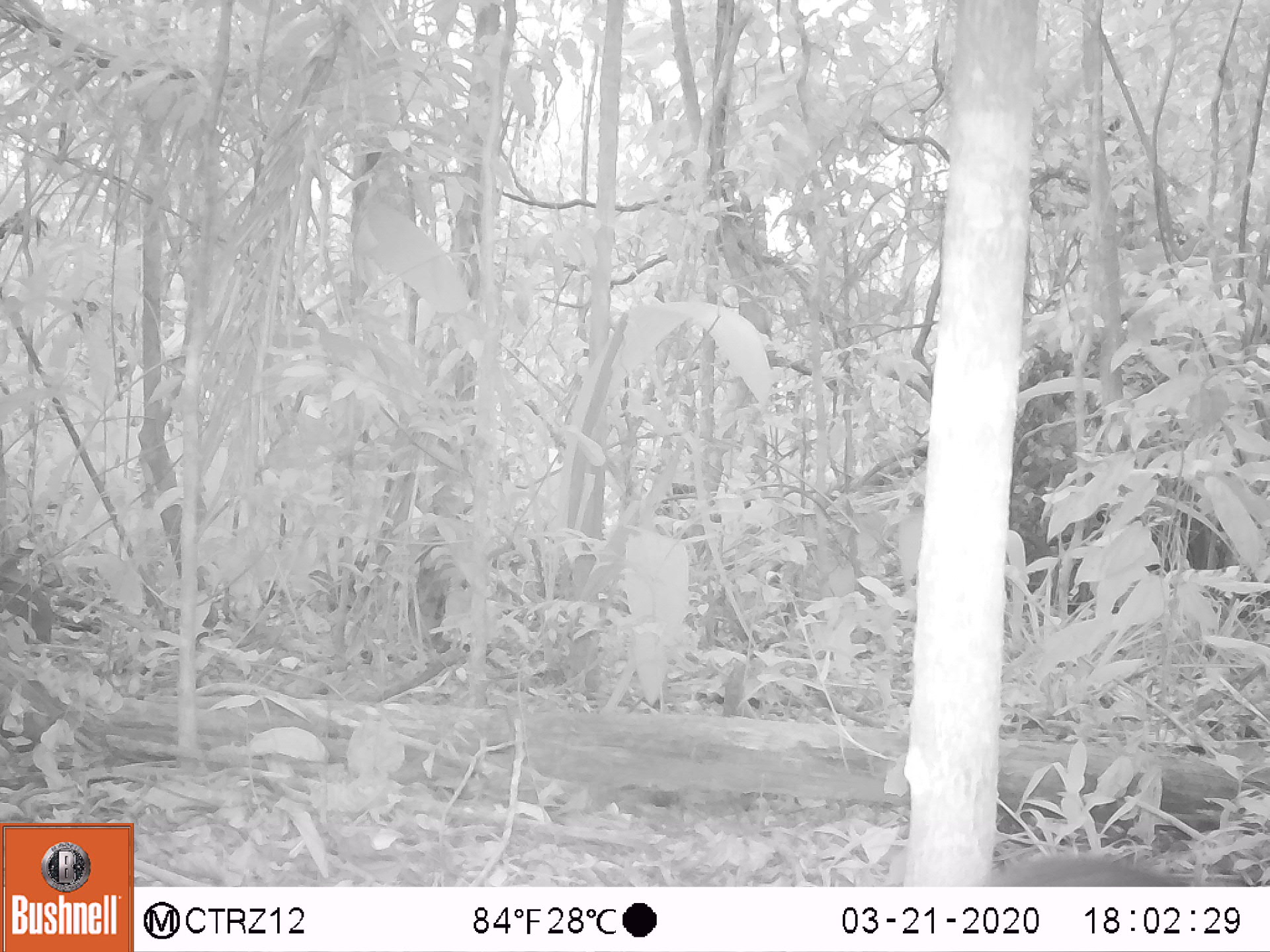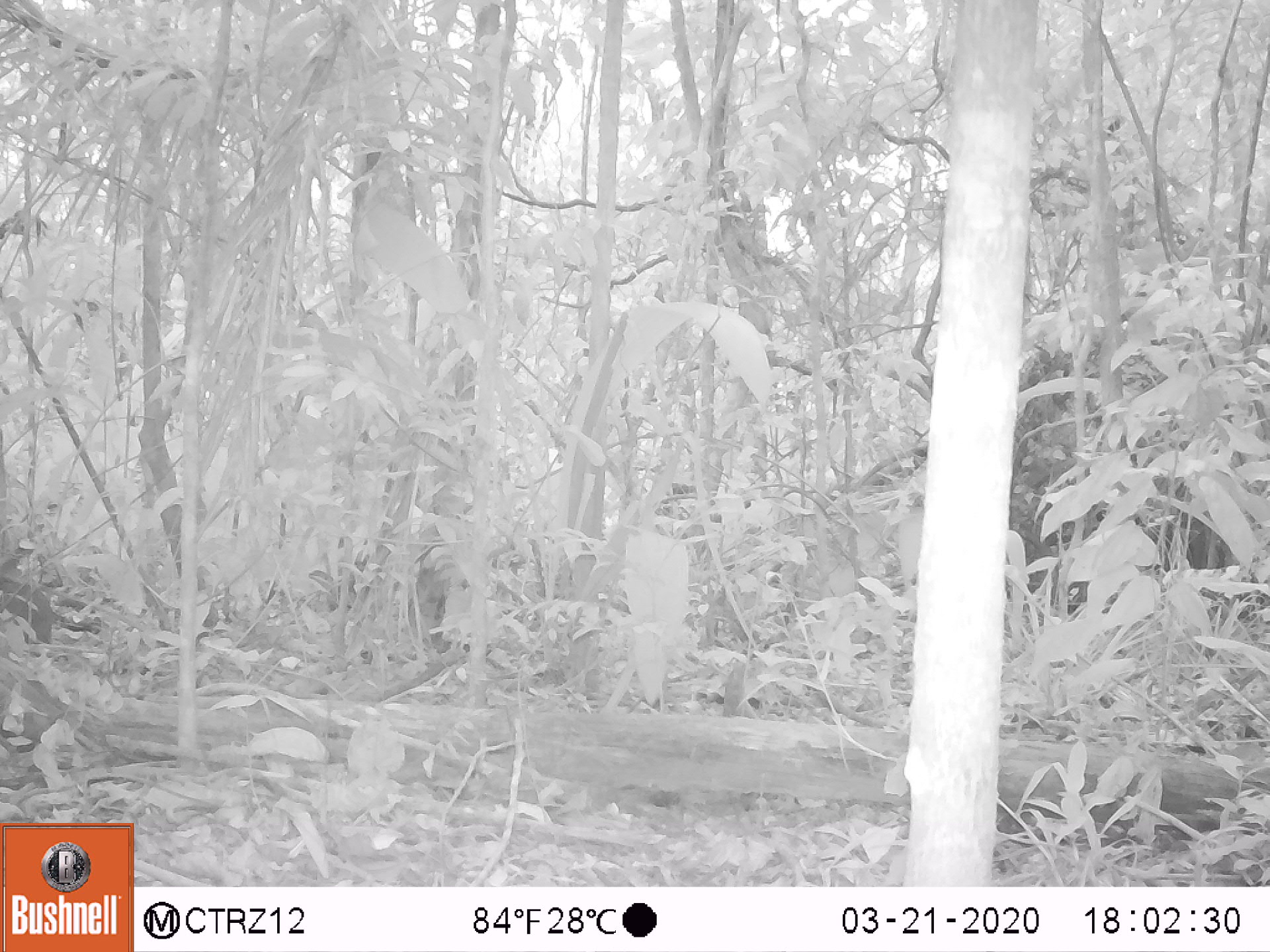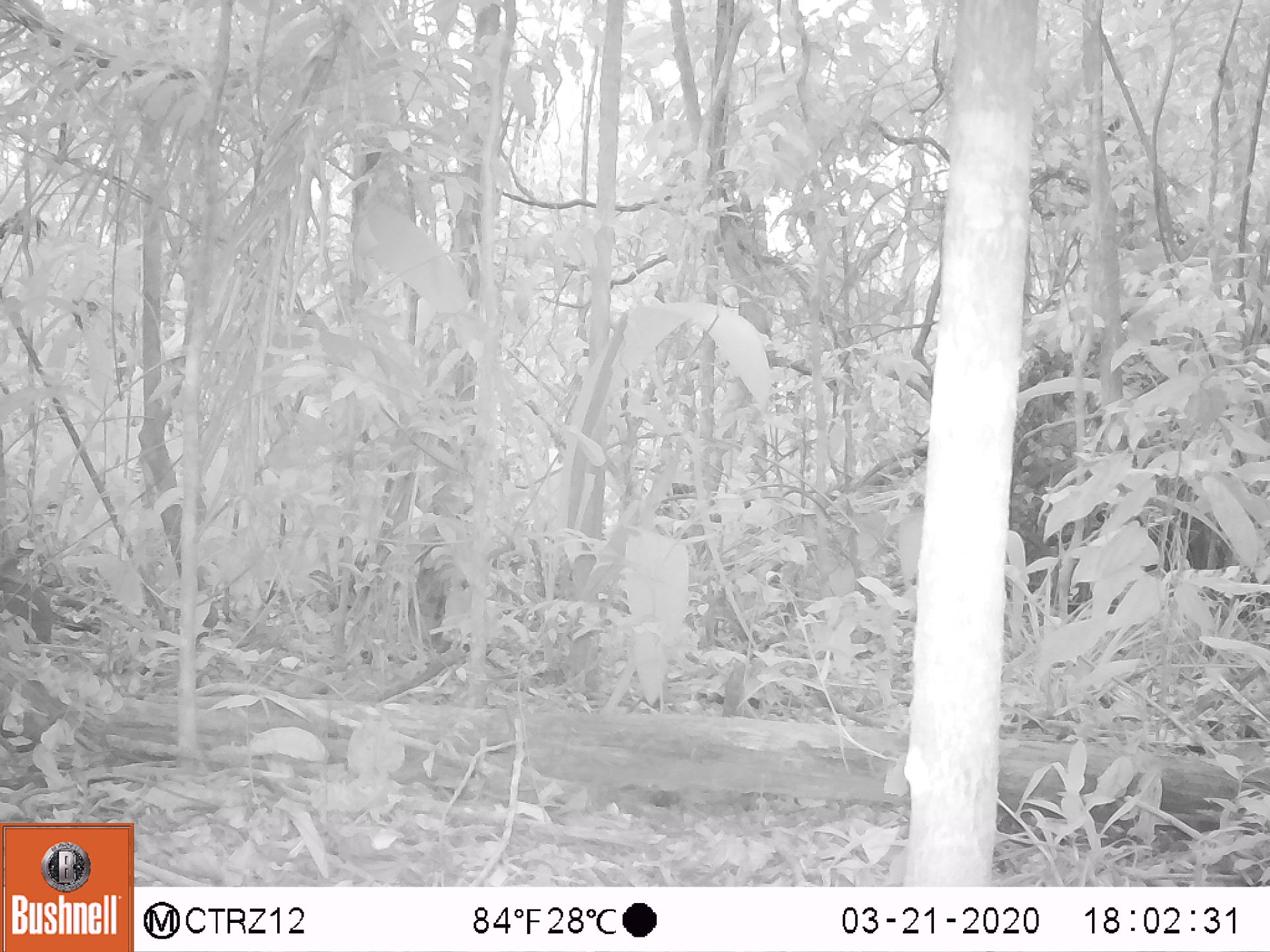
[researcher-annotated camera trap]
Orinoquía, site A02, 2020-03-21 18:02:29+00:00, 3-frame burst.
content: unidentified animal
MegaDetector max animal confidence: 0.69